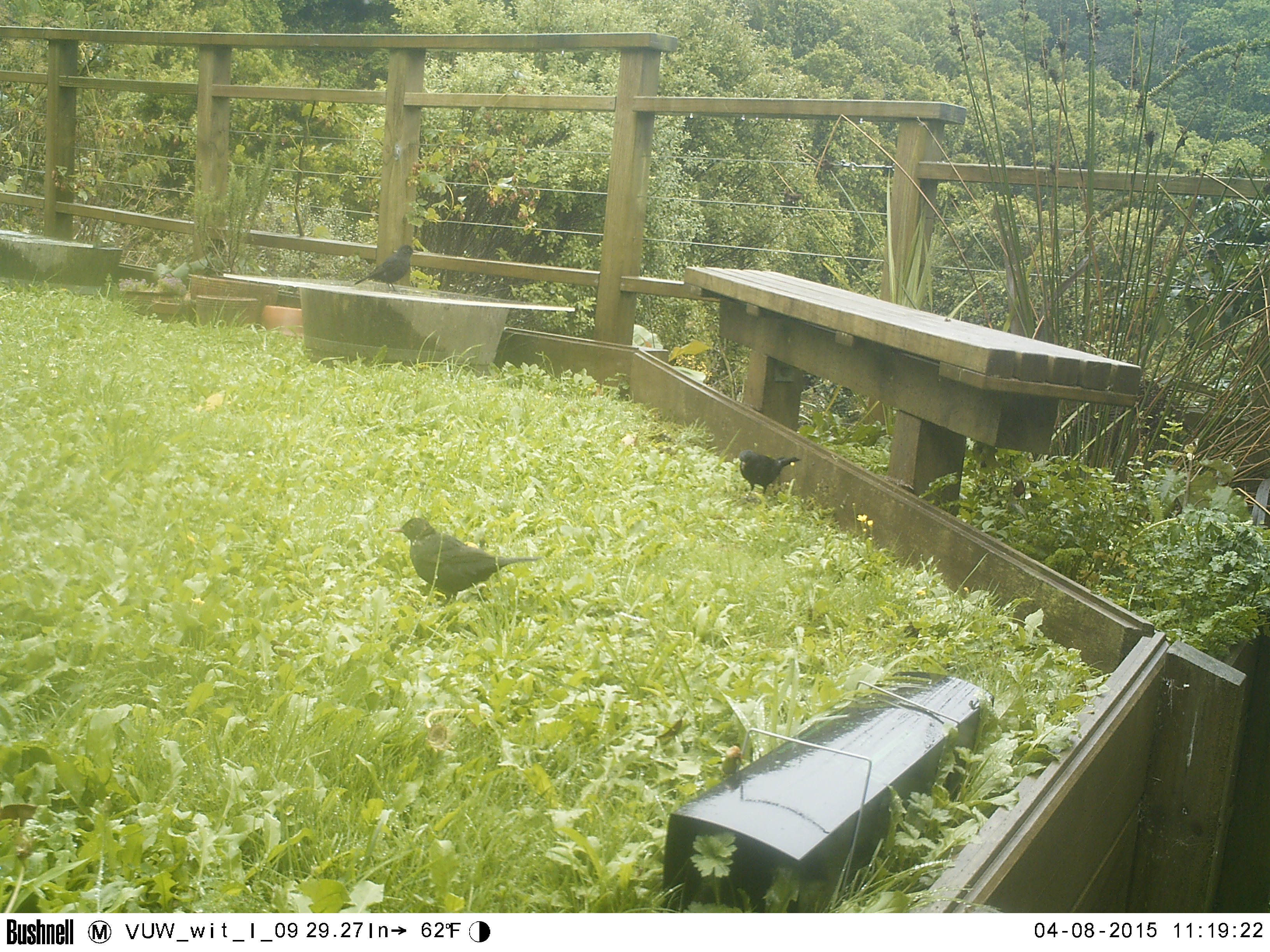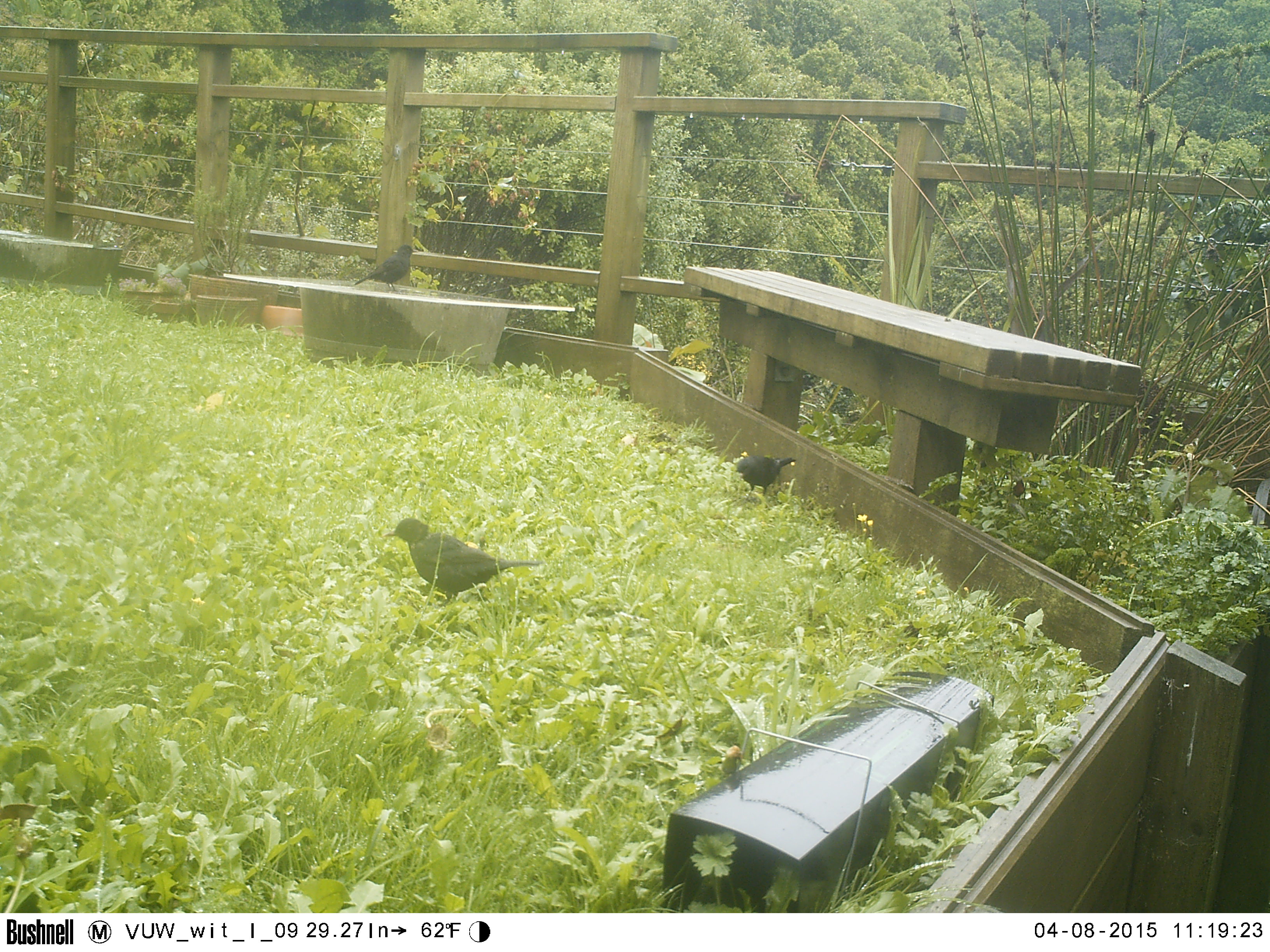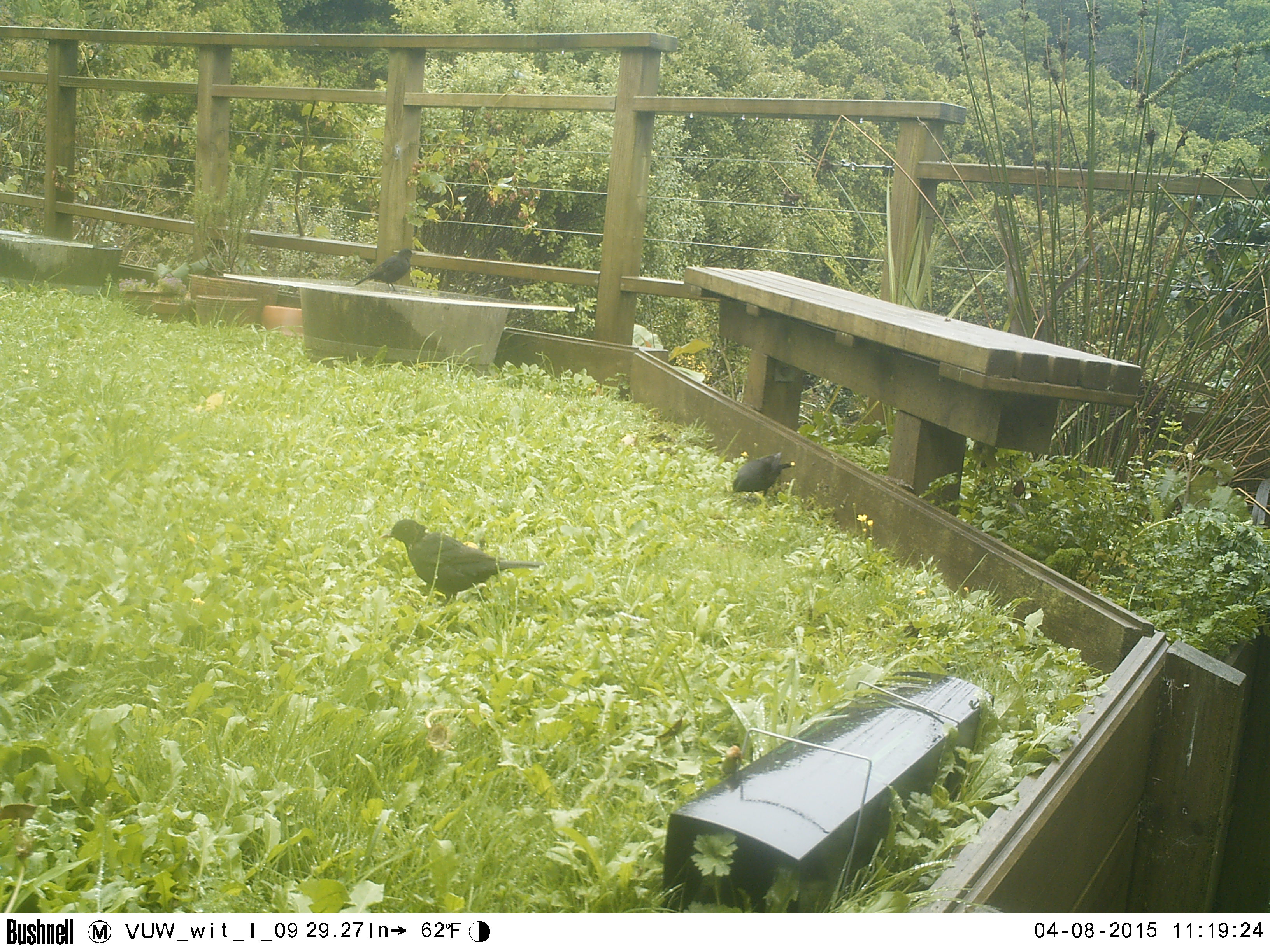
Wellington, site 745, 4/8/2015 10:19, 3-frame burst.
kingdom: Animalia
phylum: Chordata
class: Aves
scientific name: Aves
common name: bird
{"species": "bird (Aves)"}